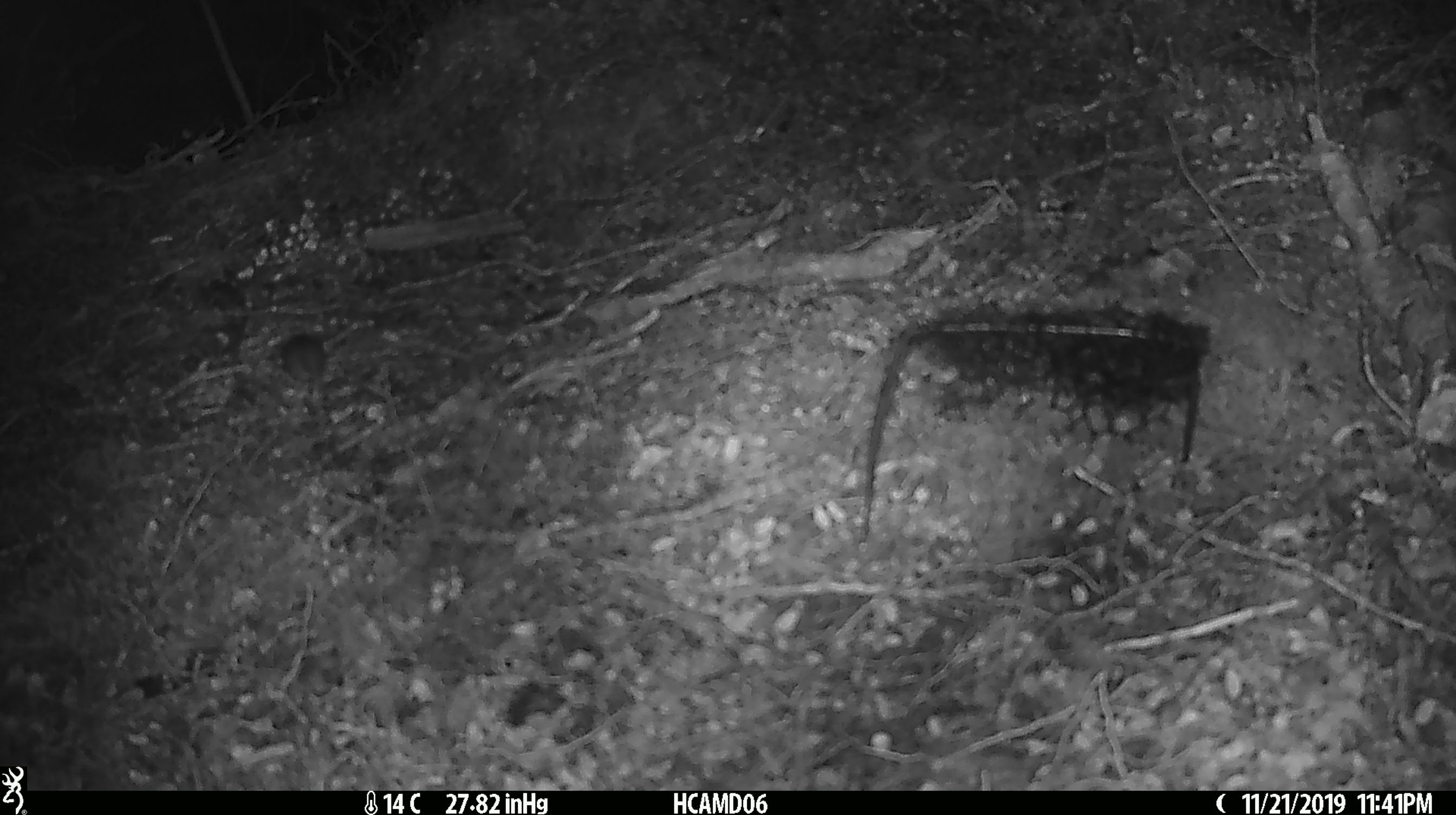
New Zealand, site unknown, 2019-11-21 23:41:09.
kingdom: Animalia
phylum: Chordata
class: Mammalia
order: Rodentia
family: Muridae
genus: Mus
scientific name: Mus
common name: mouse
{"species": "mouse (Mus)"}